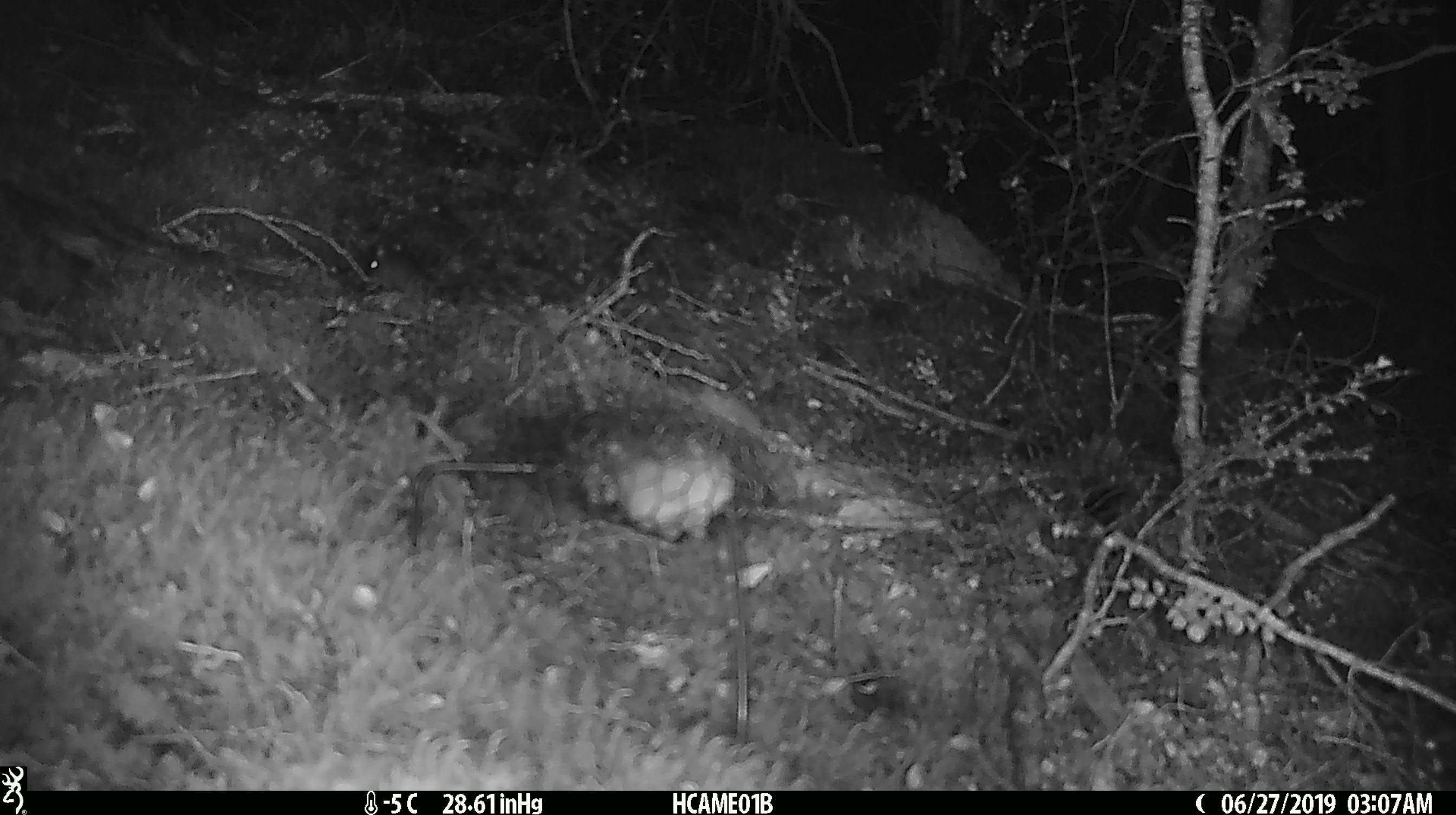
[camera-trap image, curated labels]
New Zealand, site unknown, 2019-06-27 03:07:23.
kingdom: Animalia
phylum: Chordata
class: Mammalia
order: Rodentia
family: Muridae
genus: Mus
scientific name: Mus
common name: mouse